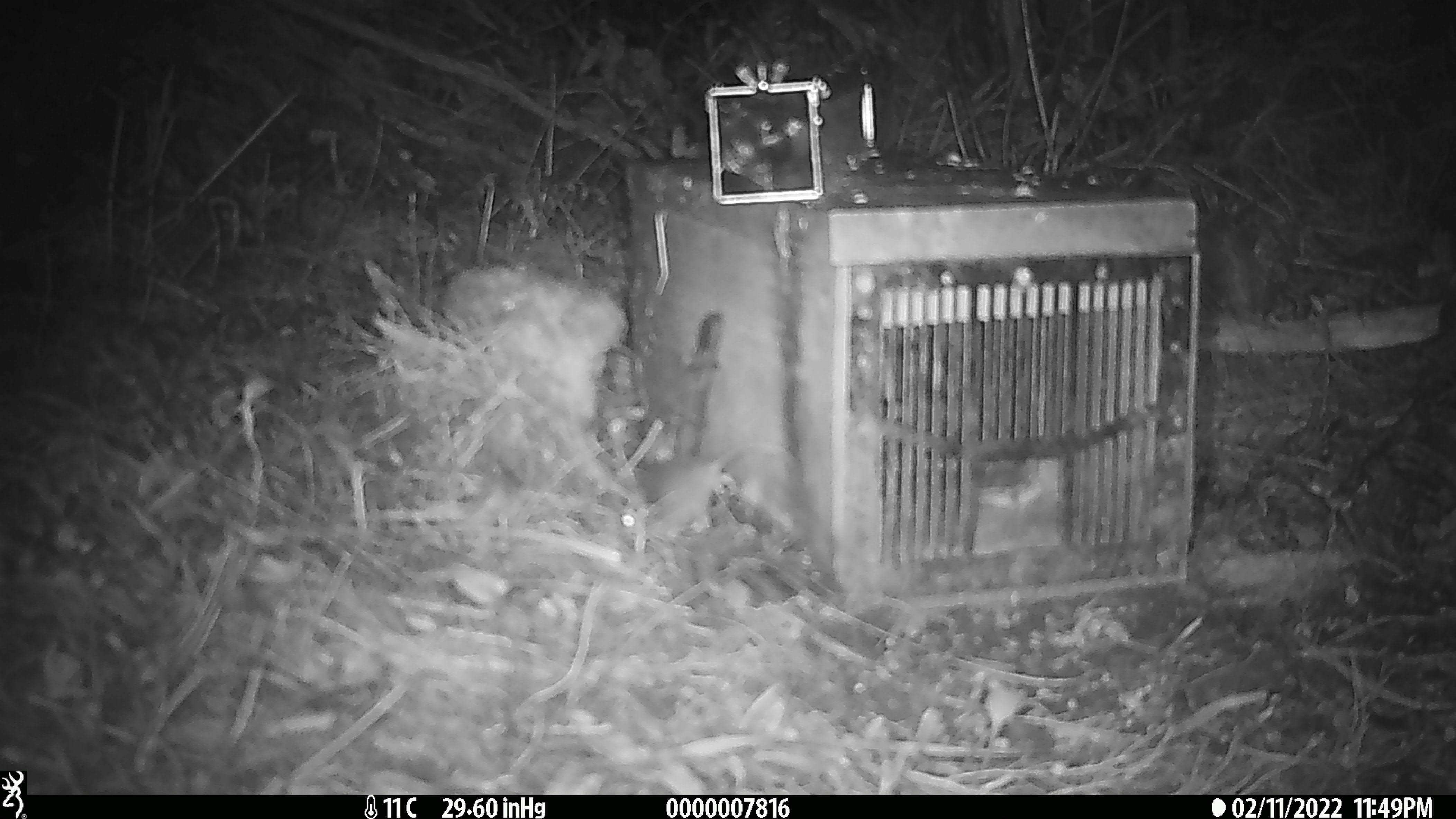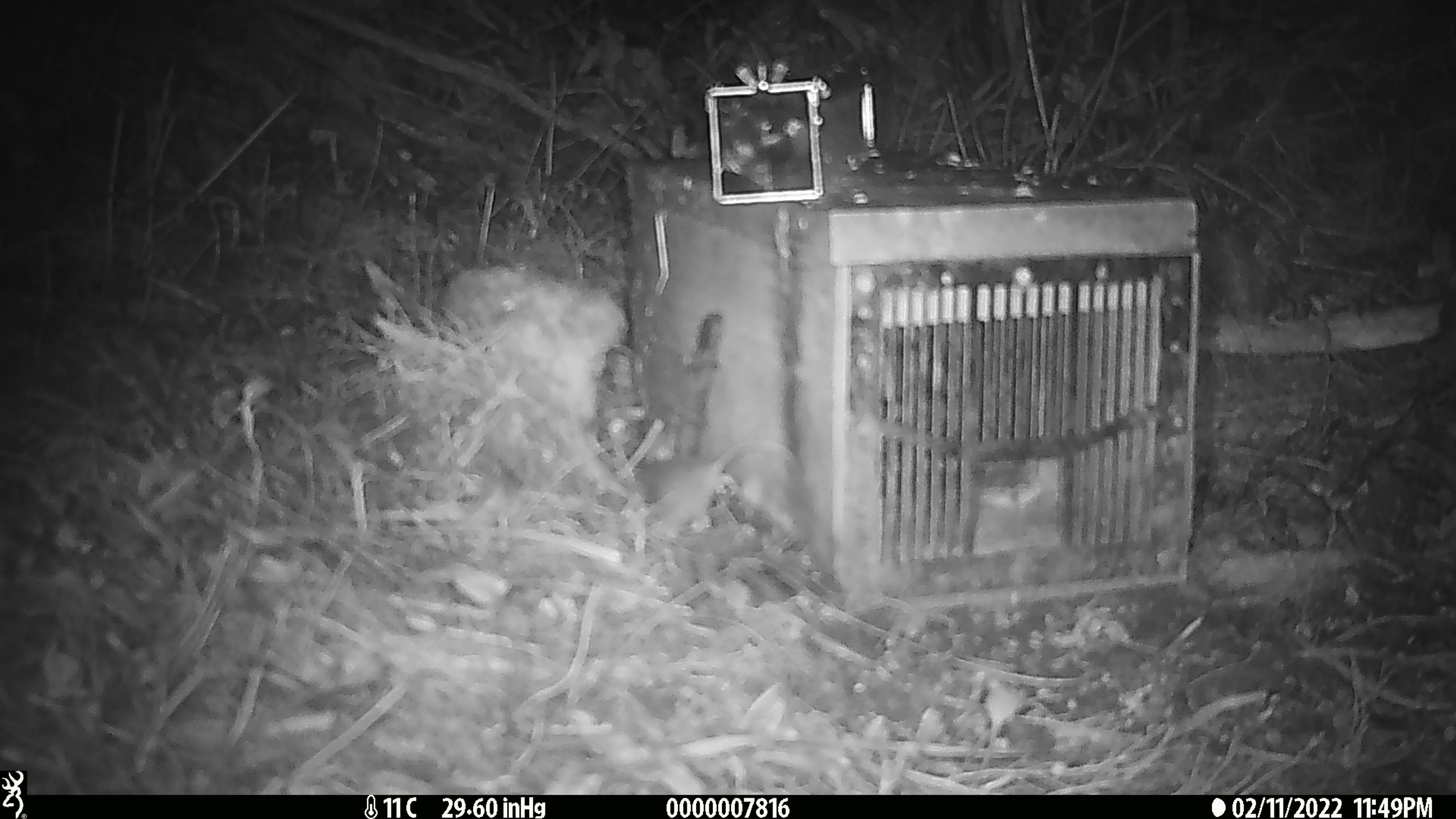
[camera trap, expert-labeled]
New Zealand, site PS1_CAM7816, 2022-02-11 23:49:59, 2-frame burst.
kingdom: Animalia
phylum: Chordata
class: Mammalia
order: Rodentia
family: Muridae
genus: Mus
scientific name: Mus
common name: mouse